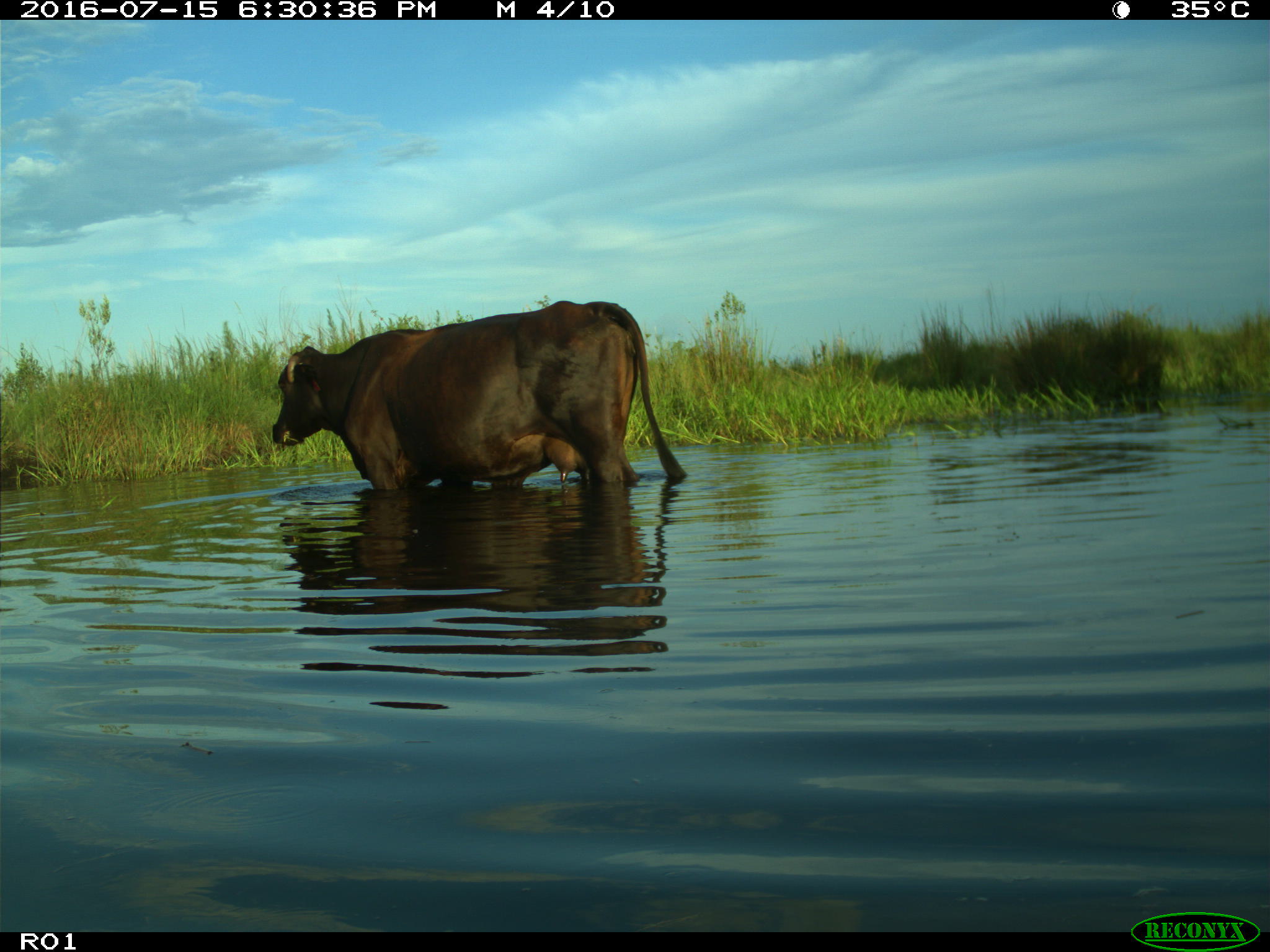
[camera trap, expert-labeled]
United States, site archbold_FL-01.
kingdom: Animalia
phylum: Chordata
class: Mammalia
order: Artiodactyla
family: Bovidae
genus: Bos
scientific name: Bos taurus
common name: domestic cow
Bos taurus (domestic cow).